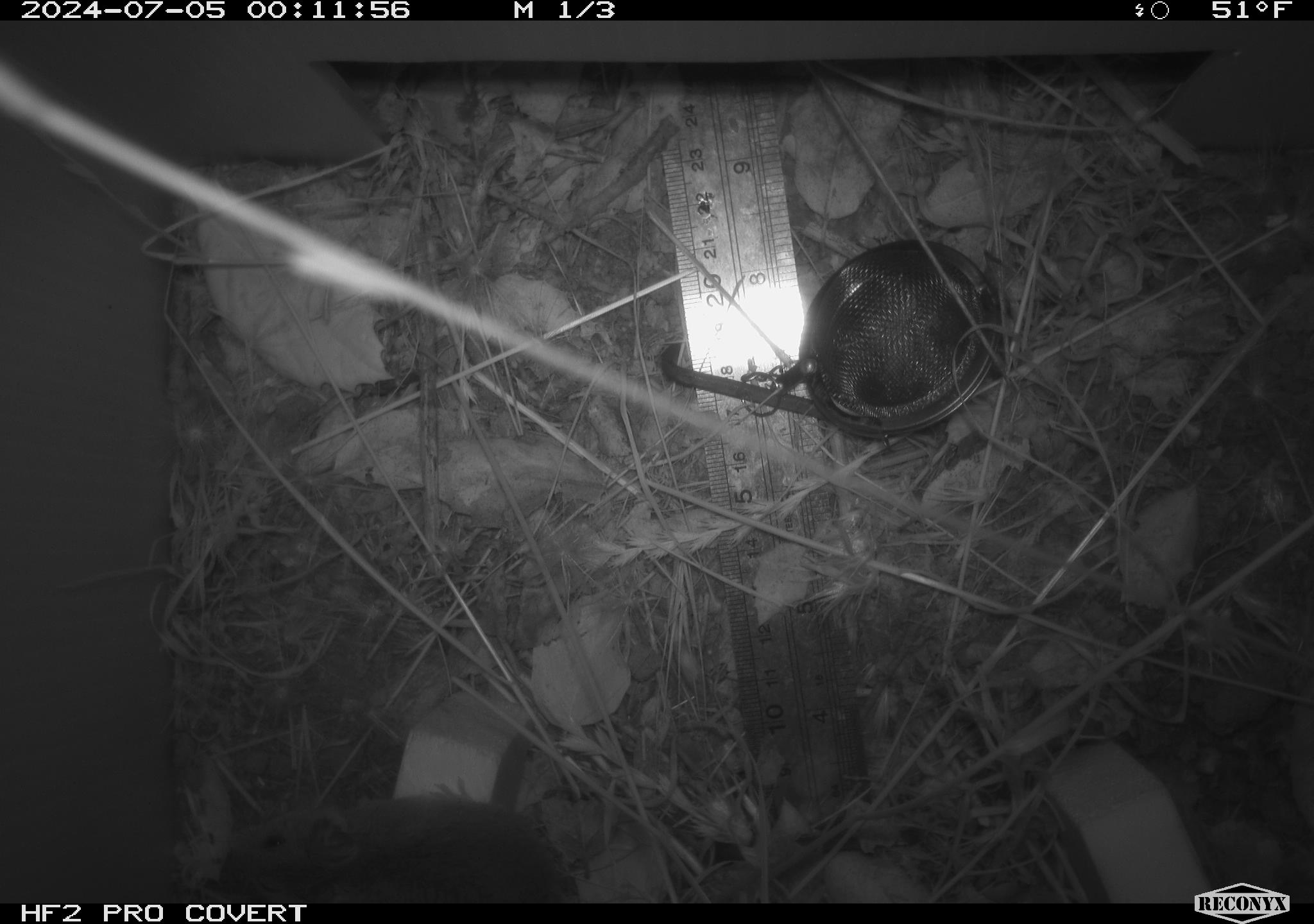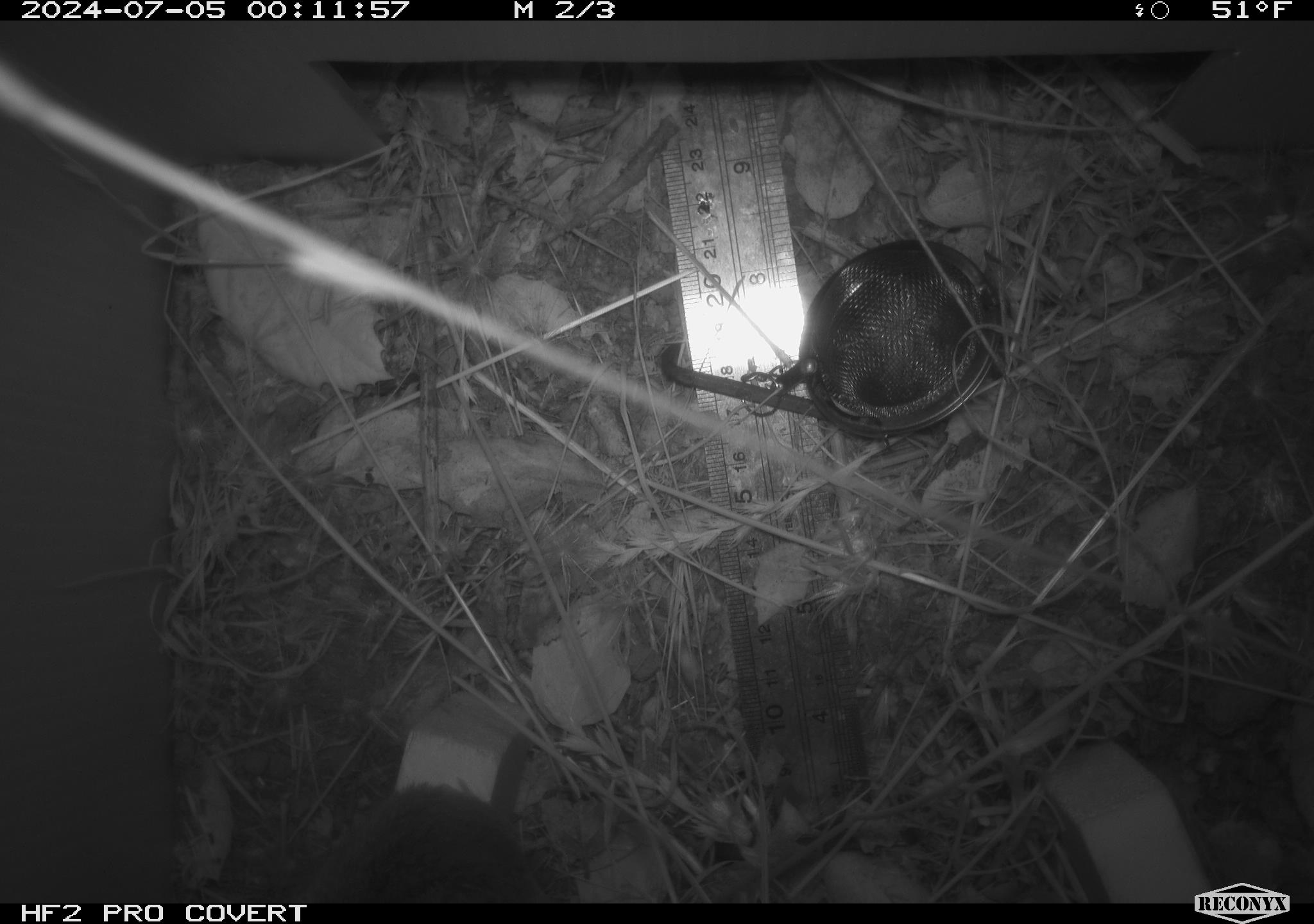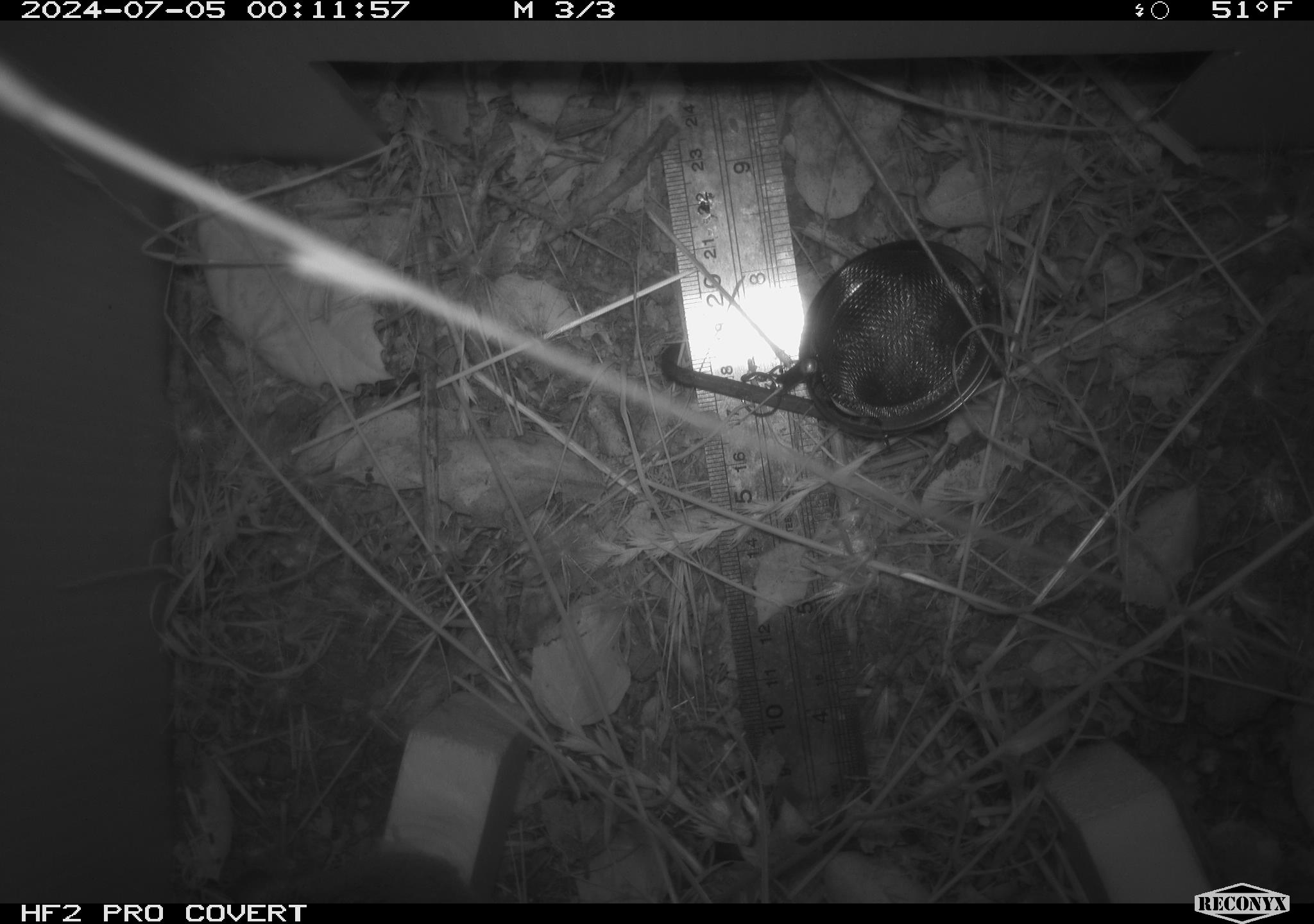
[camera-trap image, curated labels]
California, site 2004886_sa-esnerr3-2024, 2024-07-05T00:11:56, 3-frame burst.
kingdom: Animalia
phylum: Chordata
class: Mammalia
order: Rodentia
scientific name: Rodentia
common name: rodent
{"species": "rodent (Rodentia)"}